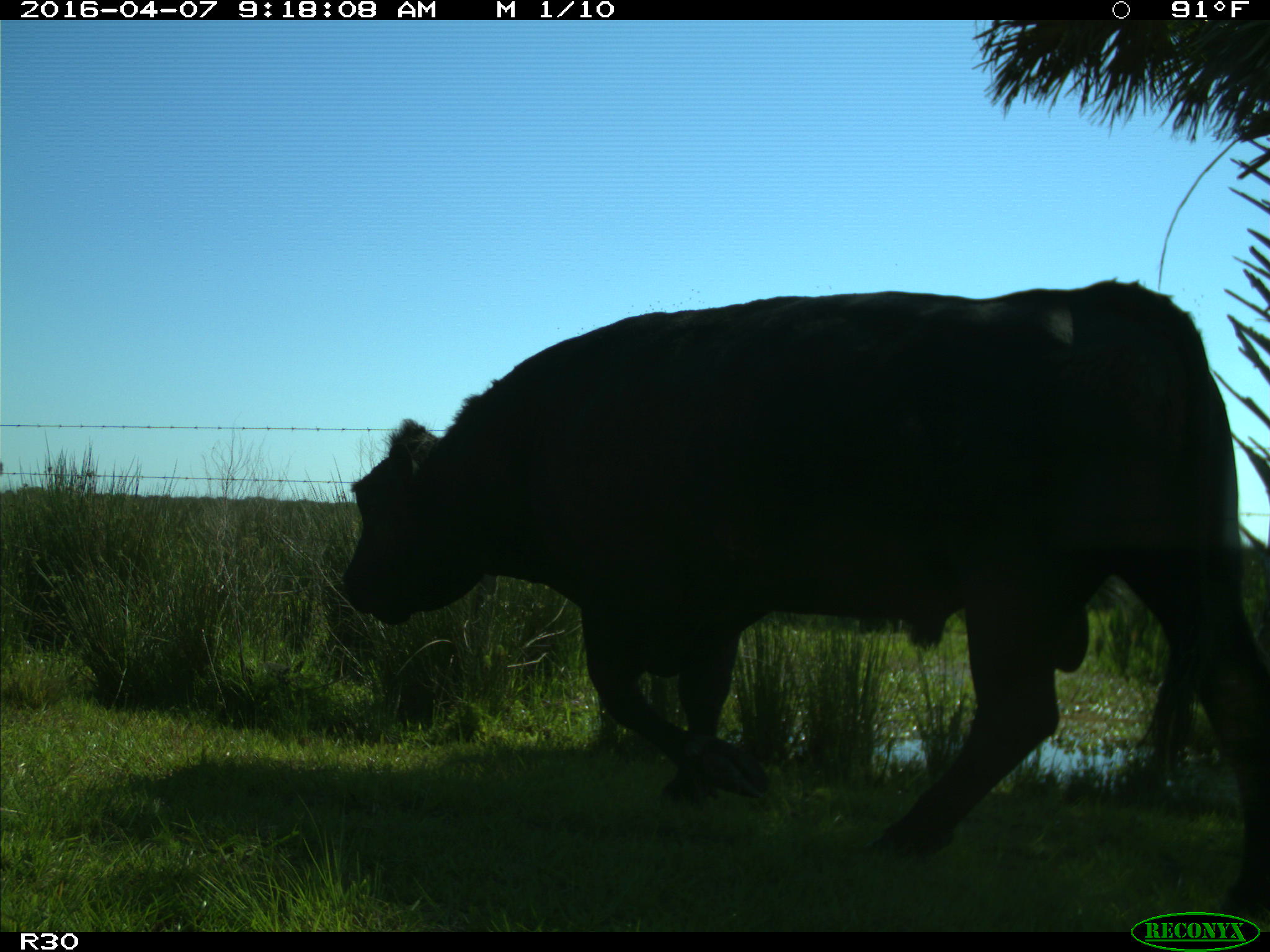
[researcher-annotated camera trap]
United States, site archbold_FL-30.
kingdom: Animalia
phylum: Chordata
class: Mammalia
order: Artiodactyla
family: Bovidae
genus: Bos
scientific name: Bos taurus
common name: domestic cow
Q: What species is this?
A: Bos taurus (domestic cow).